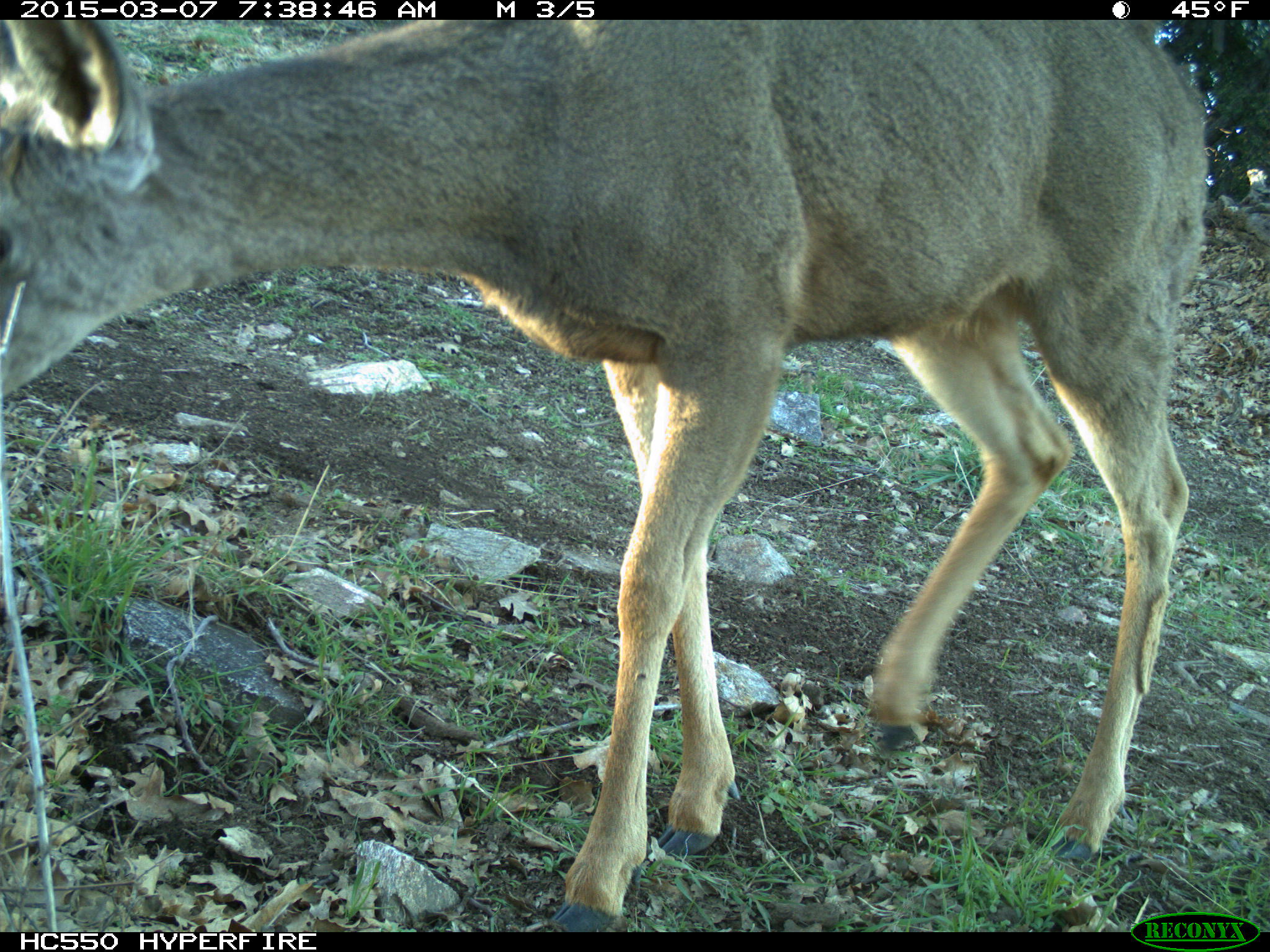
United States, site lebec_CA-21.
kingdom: Animalia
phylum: Chordata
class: Mammalia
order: Artiodactyla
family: Cervidae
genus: Odocoileus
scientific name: Odocoileus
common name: deer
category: unidentified deer